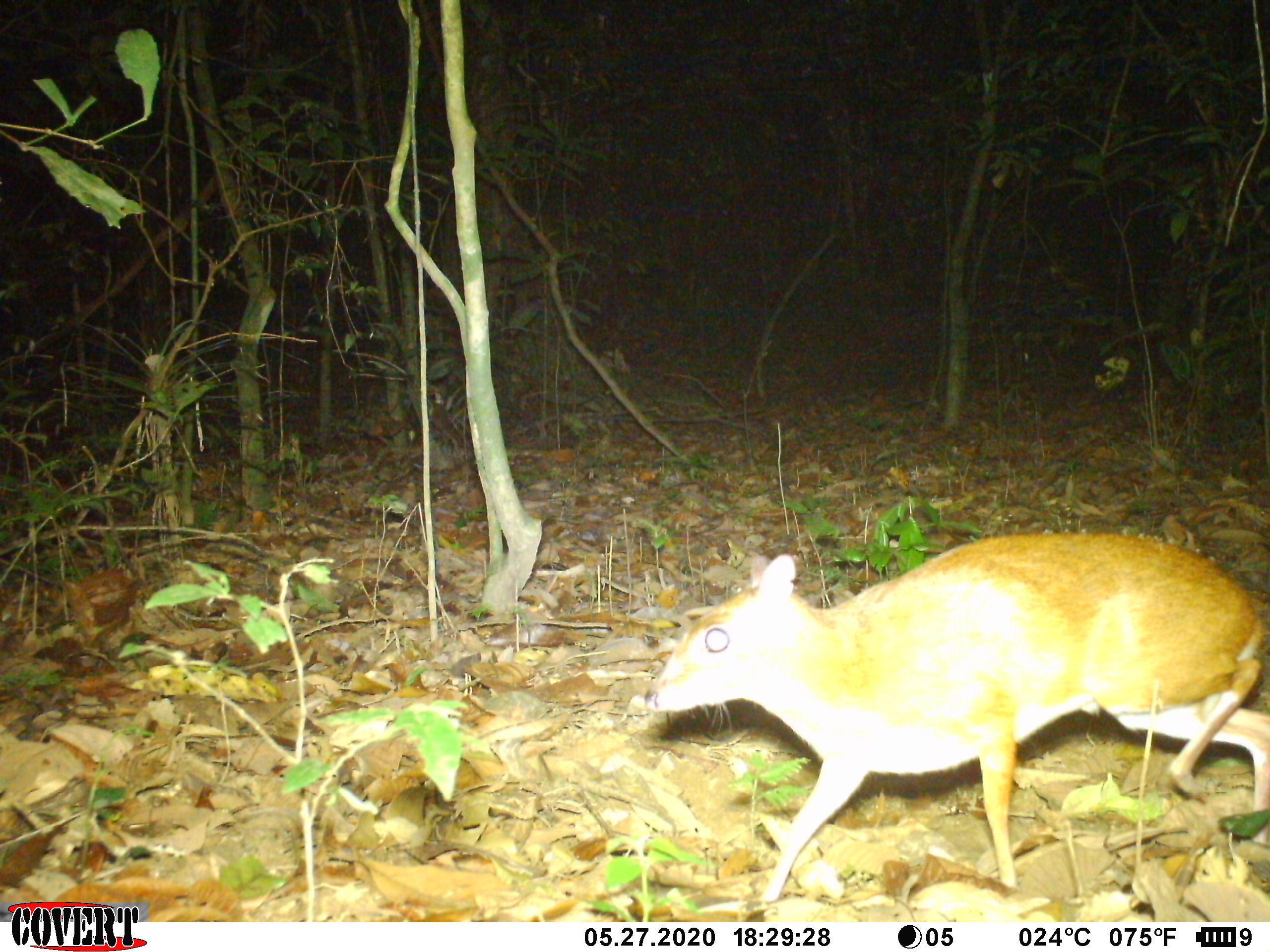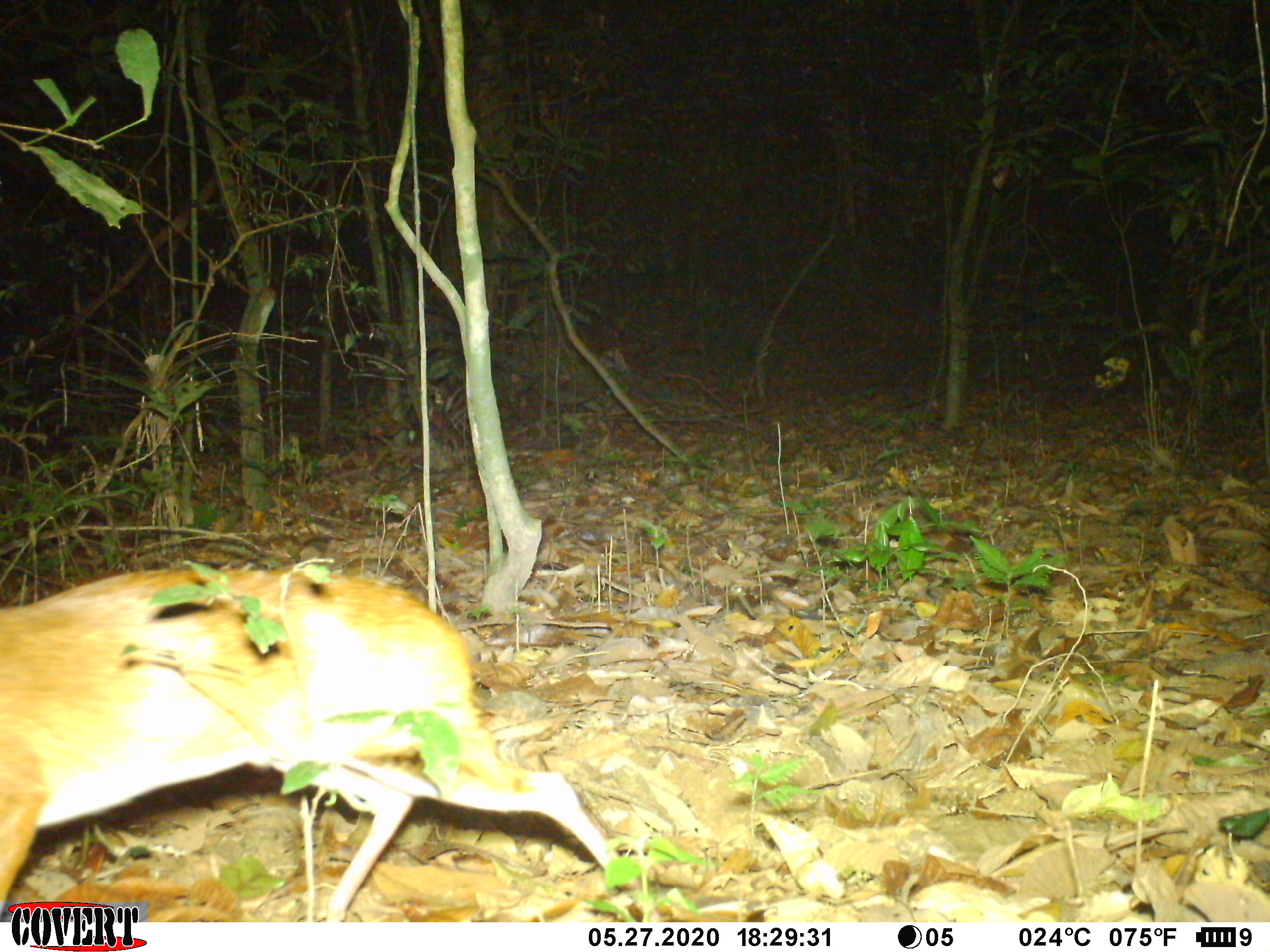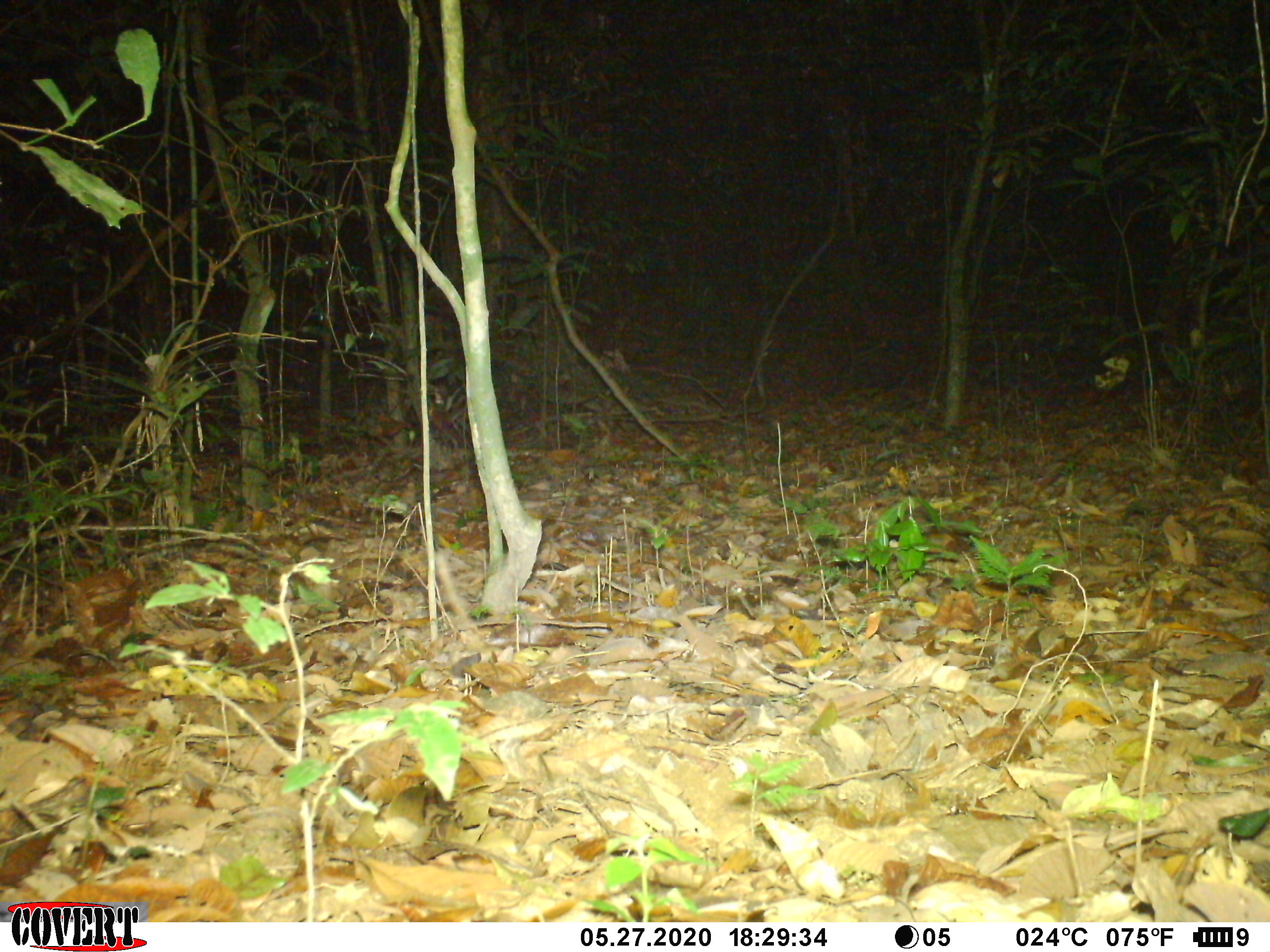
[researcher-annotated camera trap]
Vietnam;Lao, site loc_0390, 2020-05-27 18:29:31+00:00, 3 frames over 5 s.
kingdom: Animalia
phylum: Chordata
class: Mammalia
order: Artiodactyla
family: Tragulidae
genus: Moschiola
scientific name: Moschiola meminna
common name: chevrotain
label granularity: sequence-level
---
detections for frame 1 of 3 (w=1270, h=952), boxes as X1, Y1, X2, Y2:
chevrotain: 642, 530, 1270, 902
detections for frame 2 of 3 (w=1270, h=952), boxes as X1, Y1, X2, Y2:
chevrotain: 0, 565, 661, 922